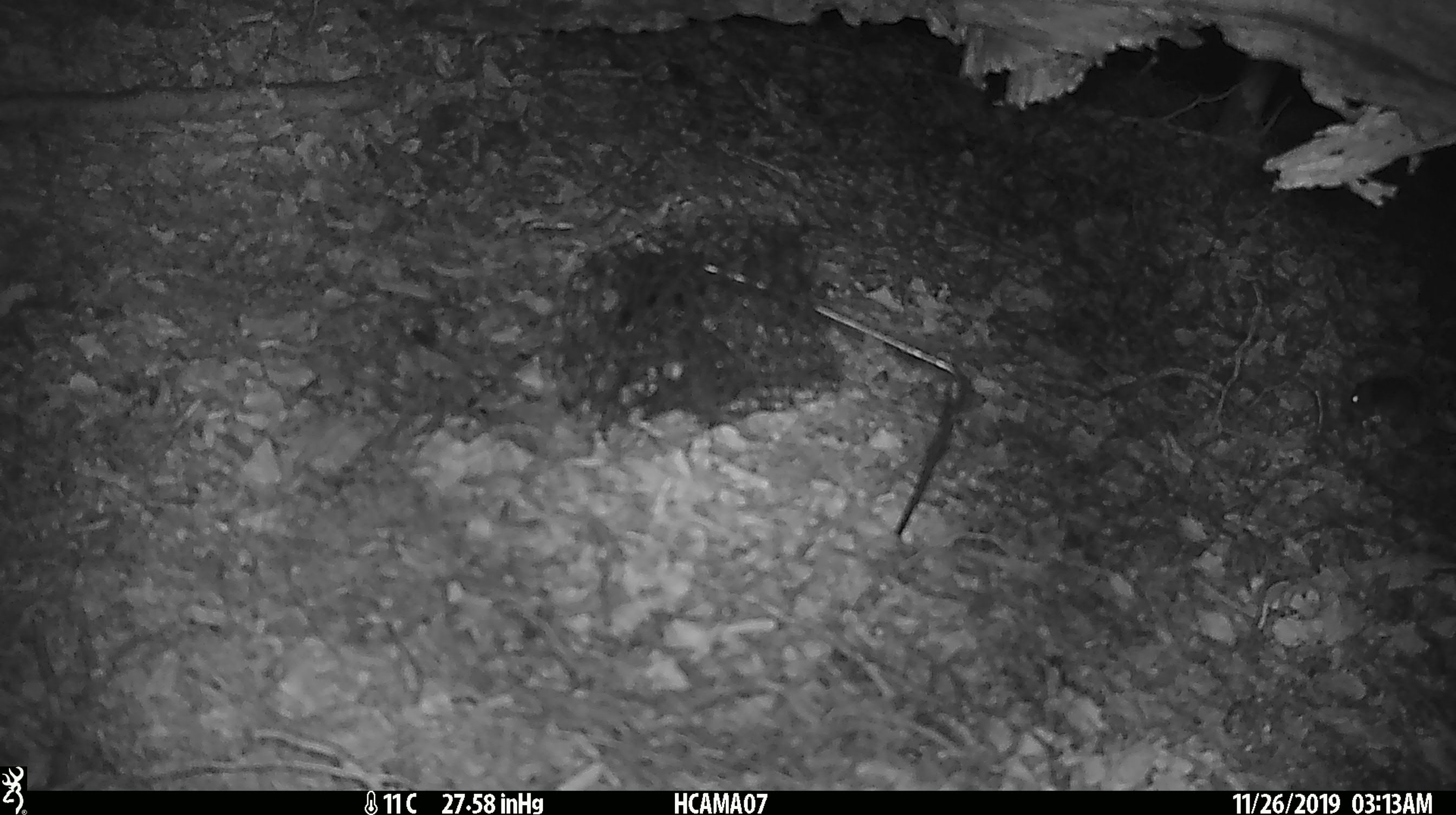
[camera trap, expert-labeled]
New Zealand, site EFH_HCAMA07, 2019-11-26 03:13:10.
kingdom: Animalia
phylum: Chordata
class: Mammalia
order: Rodentia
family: Muridae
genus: Mus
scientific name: Mus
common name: mouse